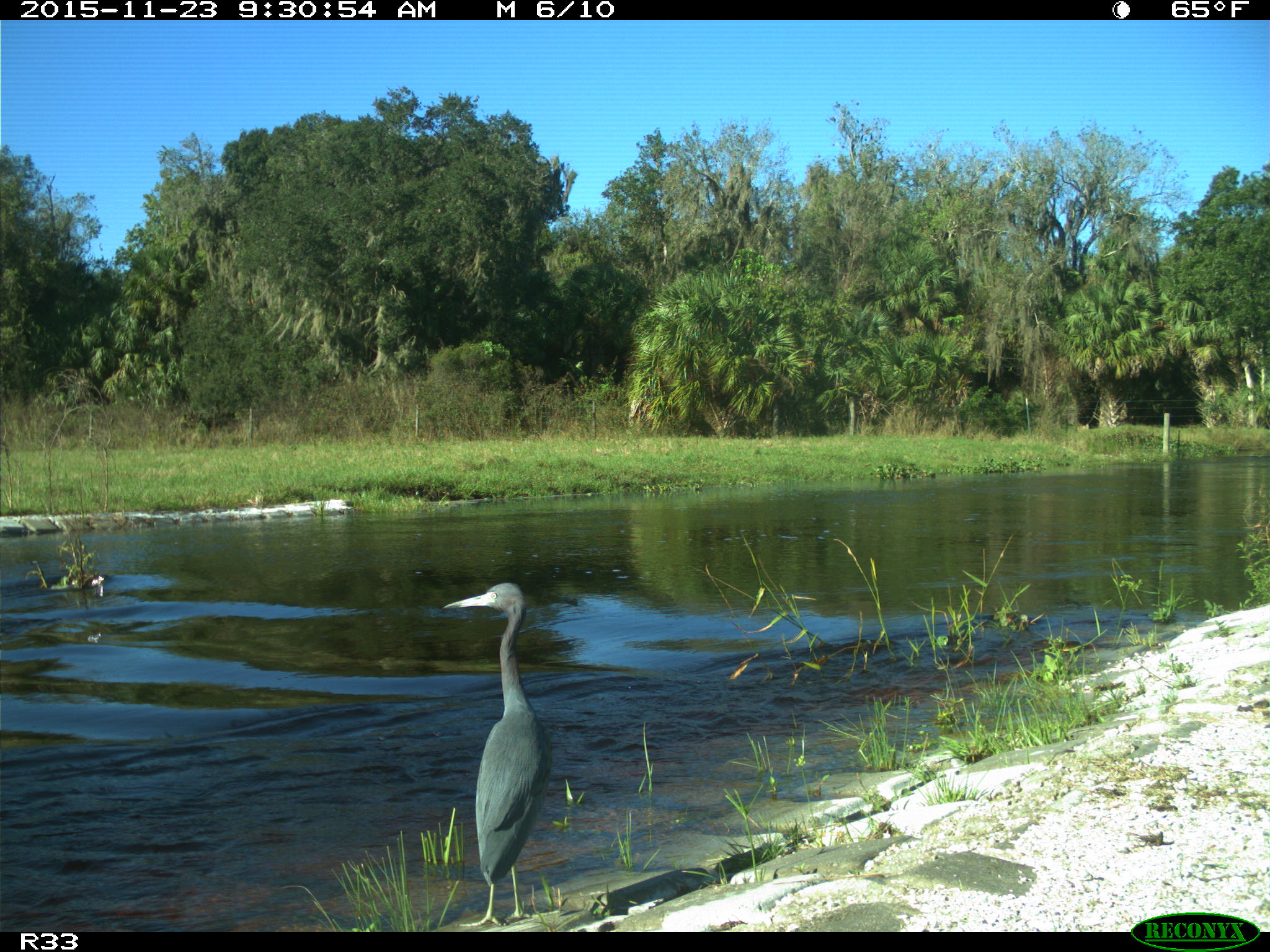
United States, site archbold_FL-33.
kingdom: Animalia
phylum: Chordata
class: Aves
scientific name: Aves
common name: birds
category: unidentified bird